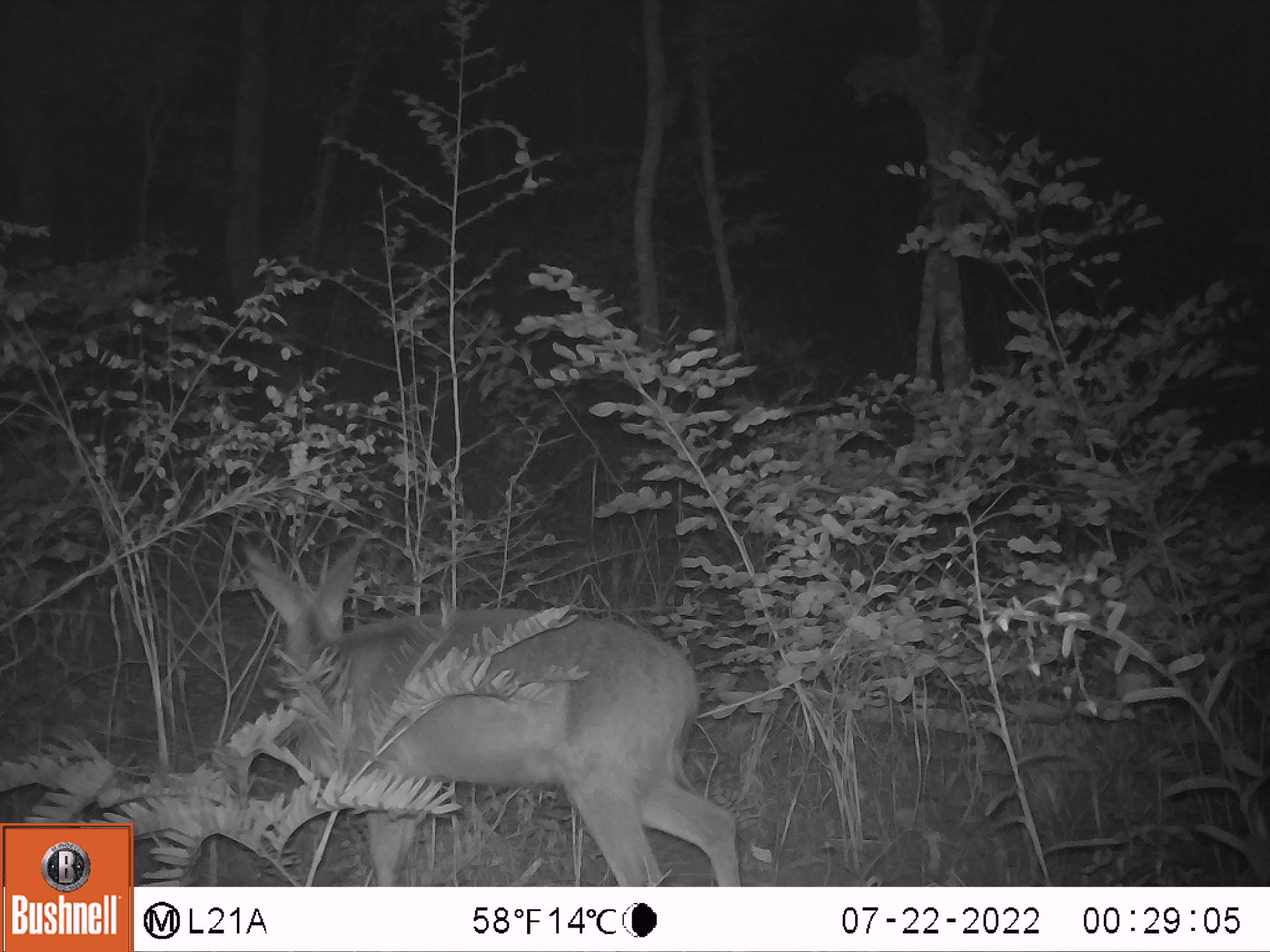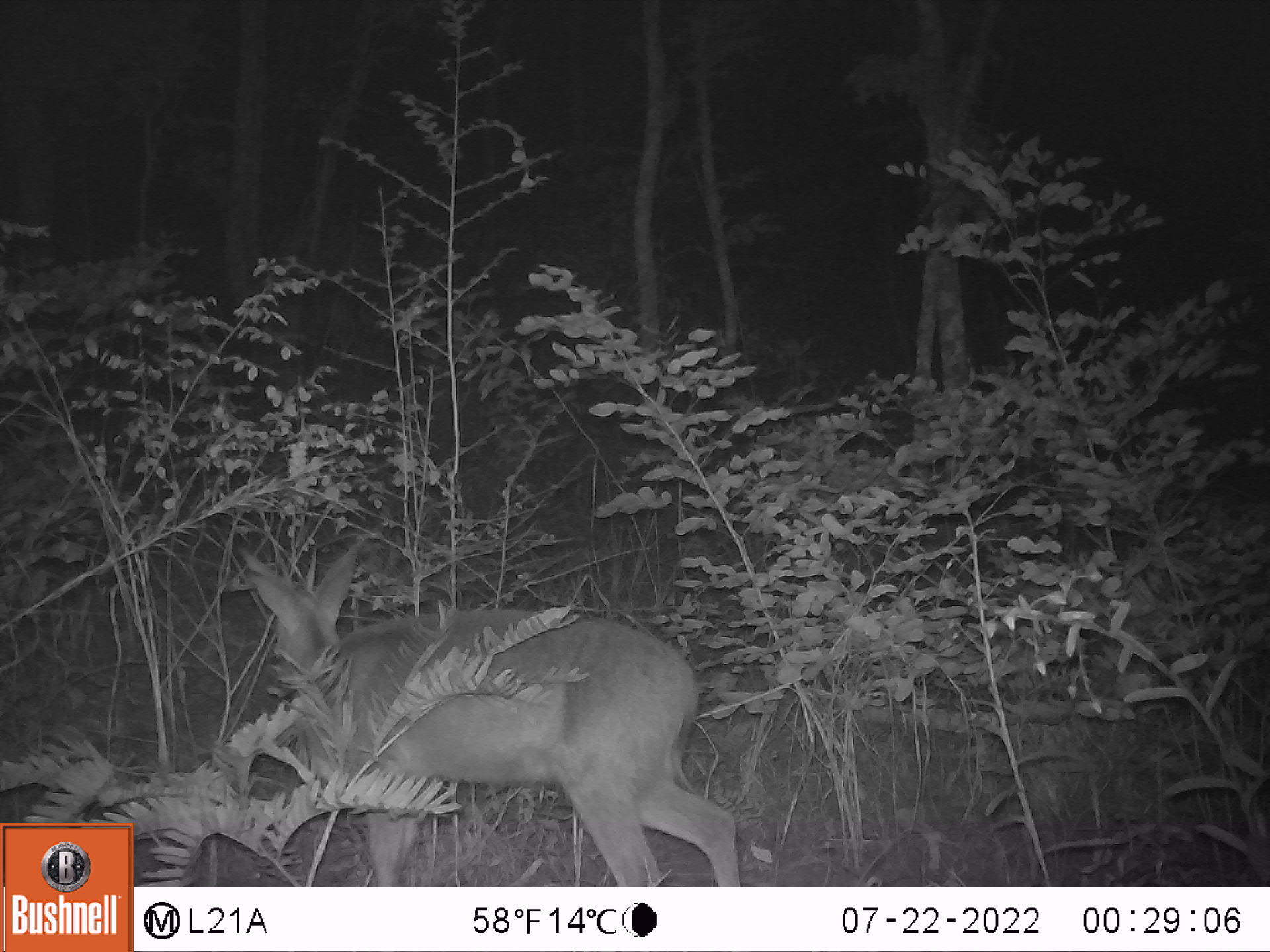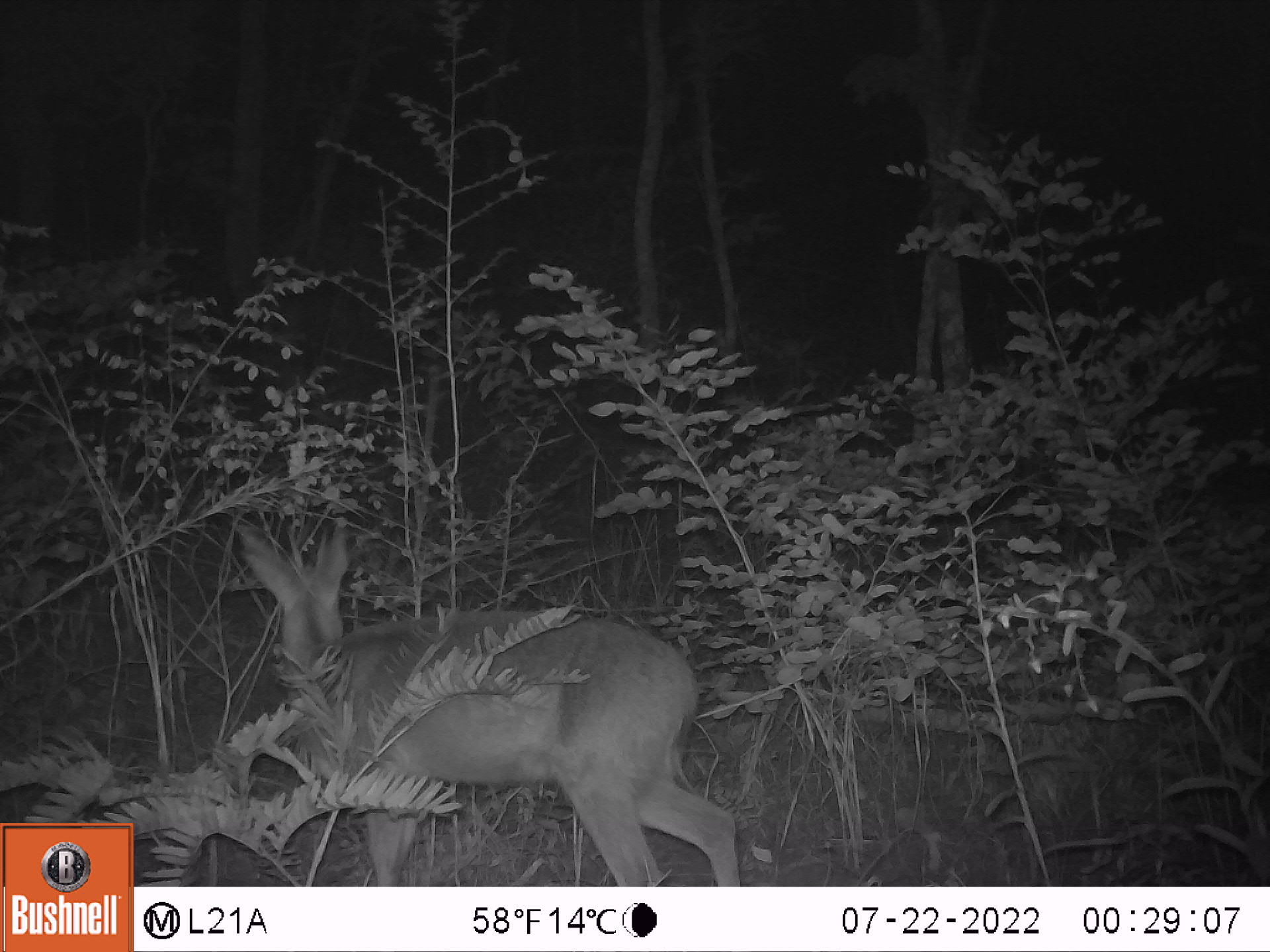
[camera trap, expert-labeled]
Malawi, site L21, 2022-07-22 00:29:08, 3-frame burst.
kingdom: Animalia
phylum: Chordata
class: Mammalia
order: Artiodactyla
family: Bovidae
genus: Sylvicapra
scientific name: Sylvicapra grimmia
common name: common duiker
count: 1